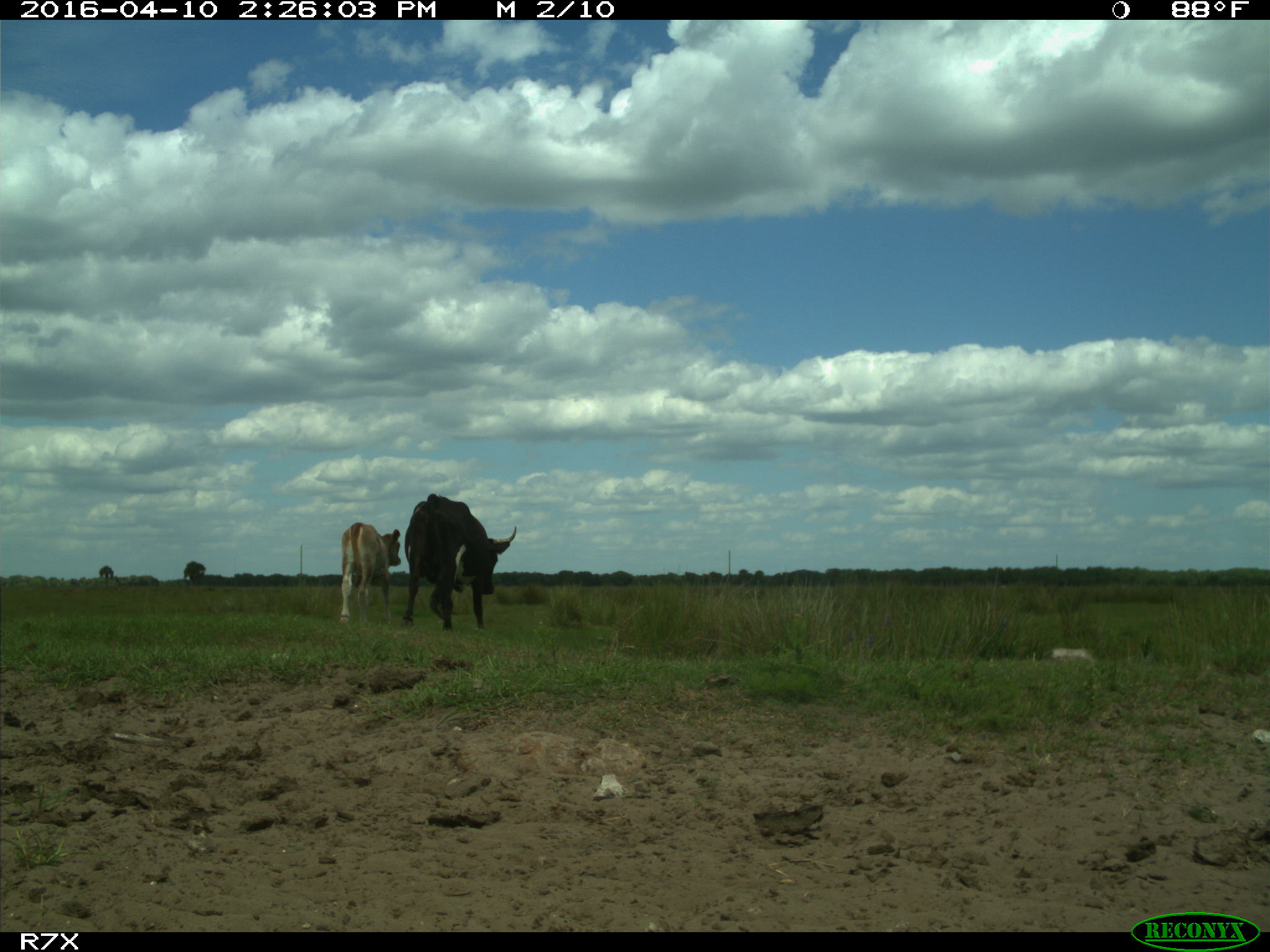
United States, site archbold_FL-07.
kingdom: Animalia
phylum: Chordata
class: Mammalia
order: Artiodactyla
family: Bovidae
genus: Bos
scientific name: Bos taurus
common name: domestic cow